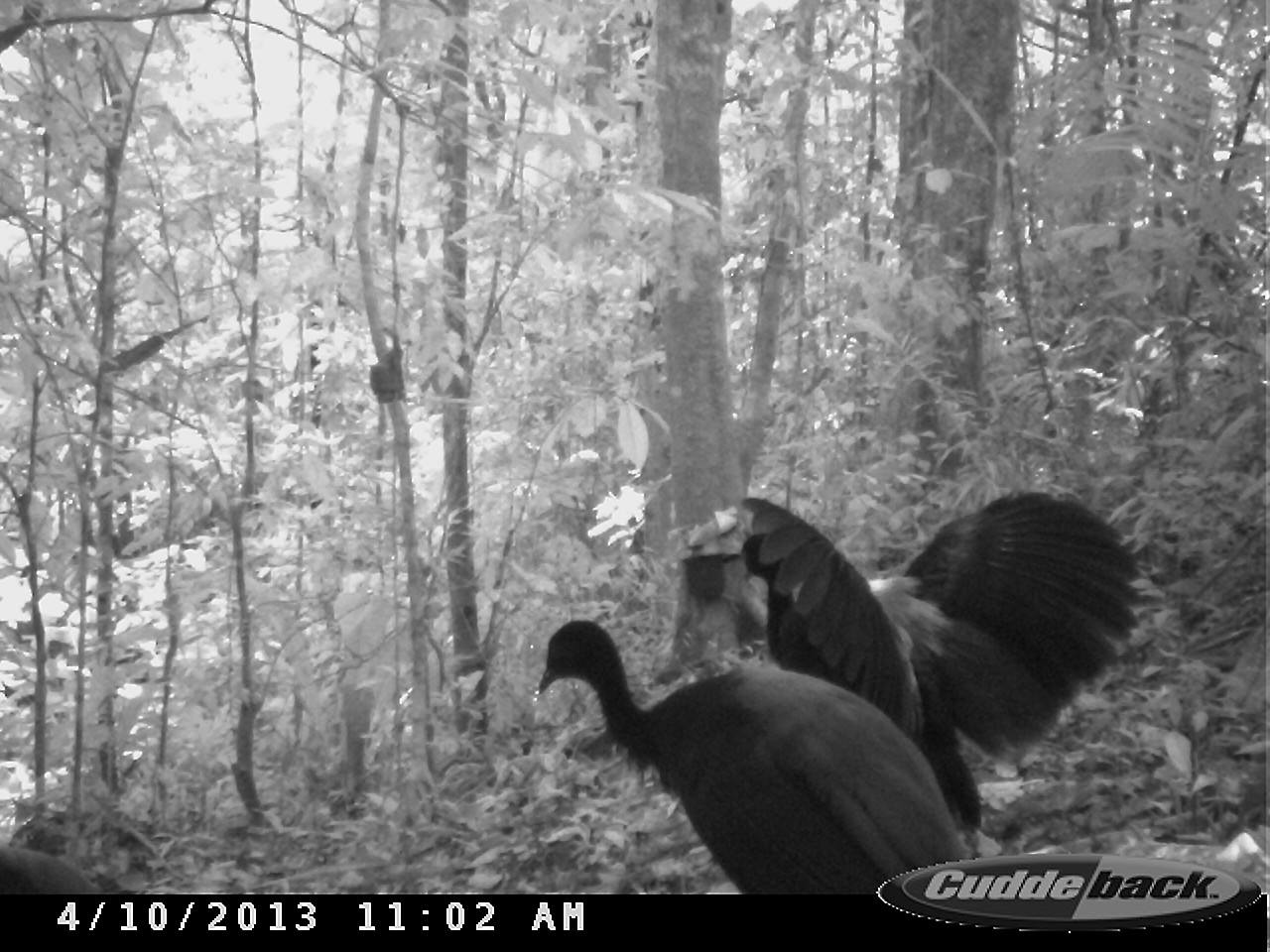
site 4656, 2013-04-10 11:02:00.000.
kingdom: Animalia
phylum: Chordata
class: Aves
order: Gruiformes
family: Psophiidae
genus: Psophia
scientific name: Psophia crepitans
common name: gray-winged trumpeter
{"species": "Psophia crepitans (gray-winged trumpeter)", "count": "2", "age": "adult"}